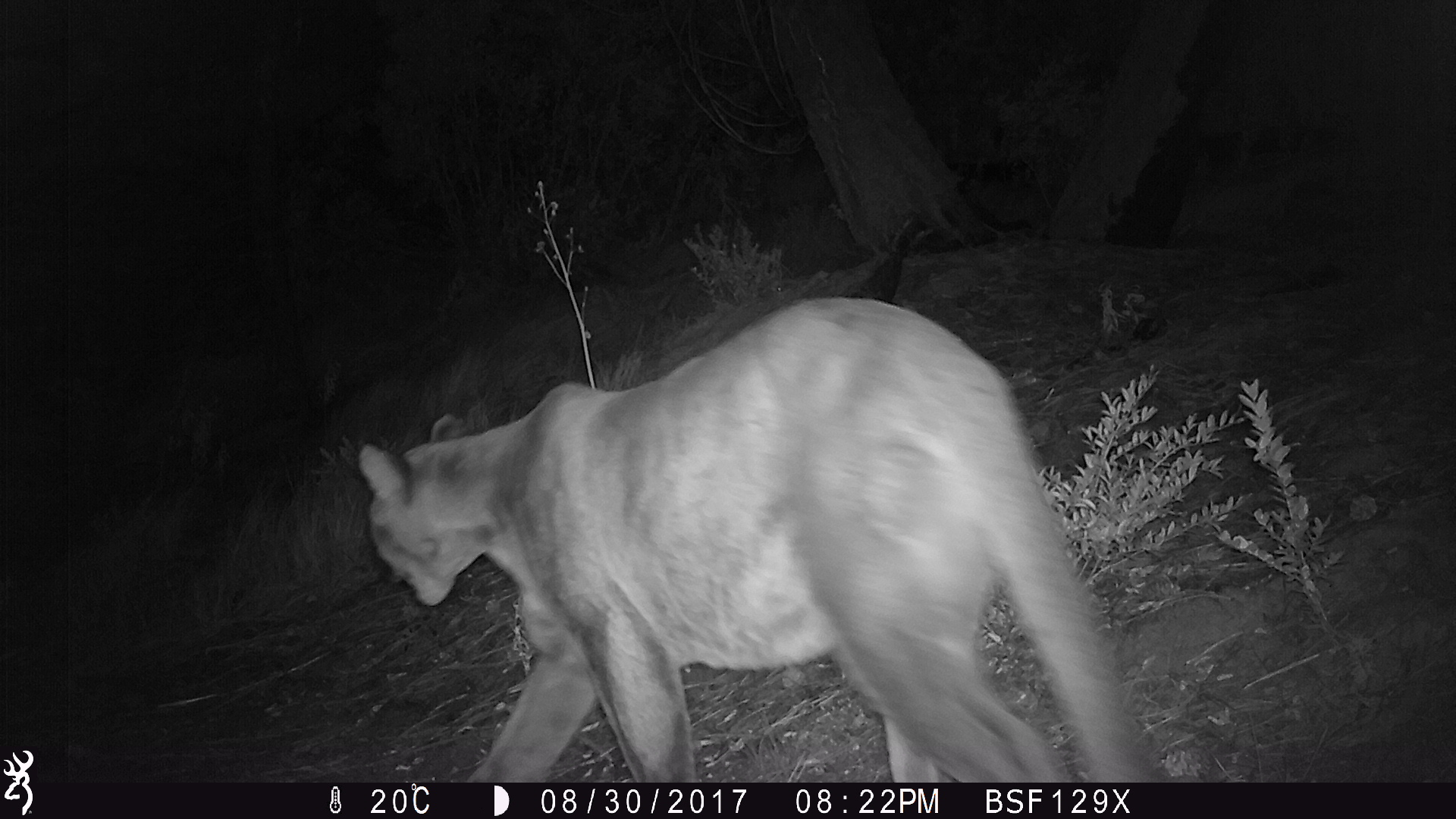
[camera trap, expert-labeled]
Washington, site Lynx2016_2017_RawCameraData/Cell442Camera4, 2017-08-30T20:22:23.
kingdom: Animalia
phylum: Chordata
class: Mammalia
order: Carnivora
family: Felidae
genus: Puma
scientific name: Puma concolor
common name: mountain lion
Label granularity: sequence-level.